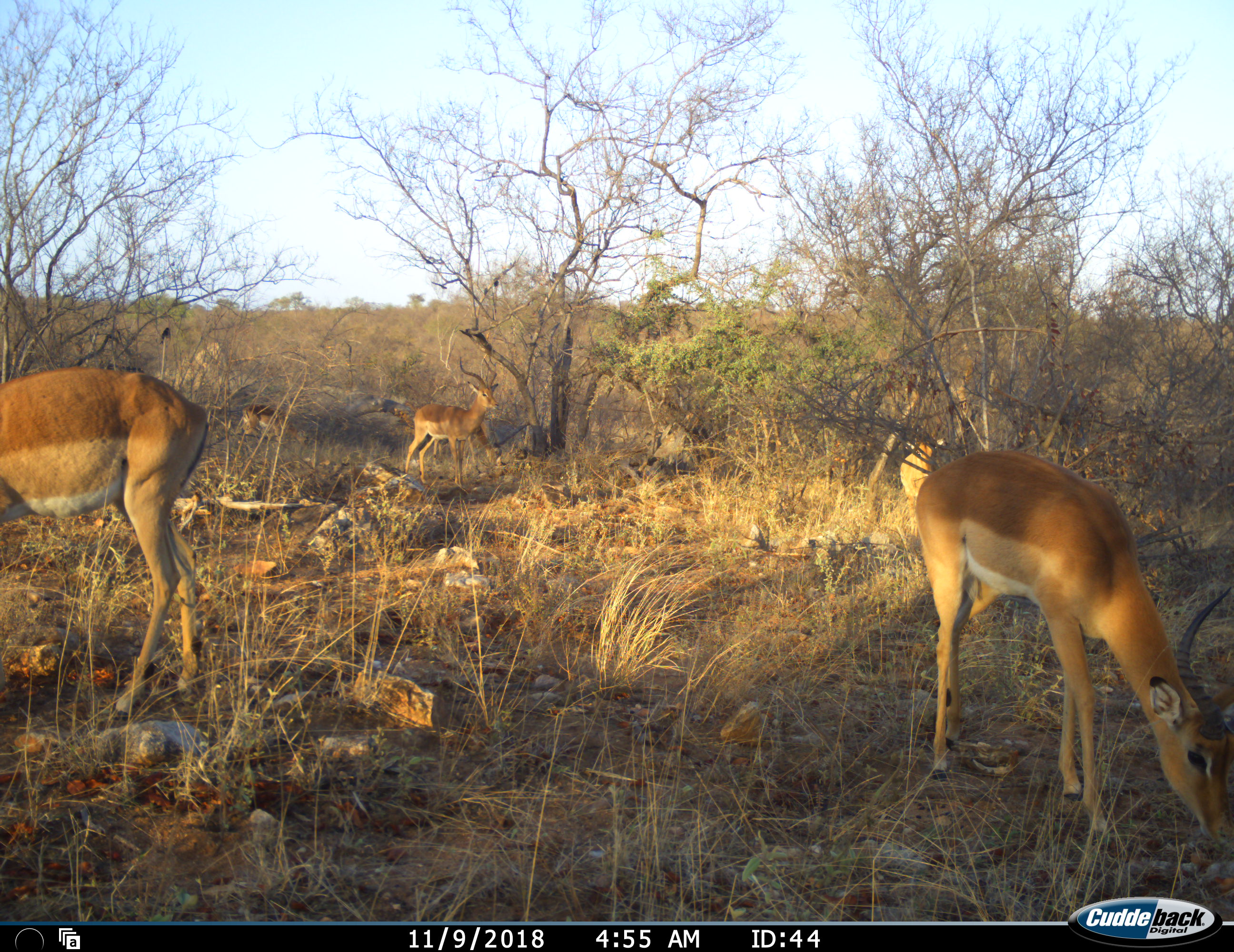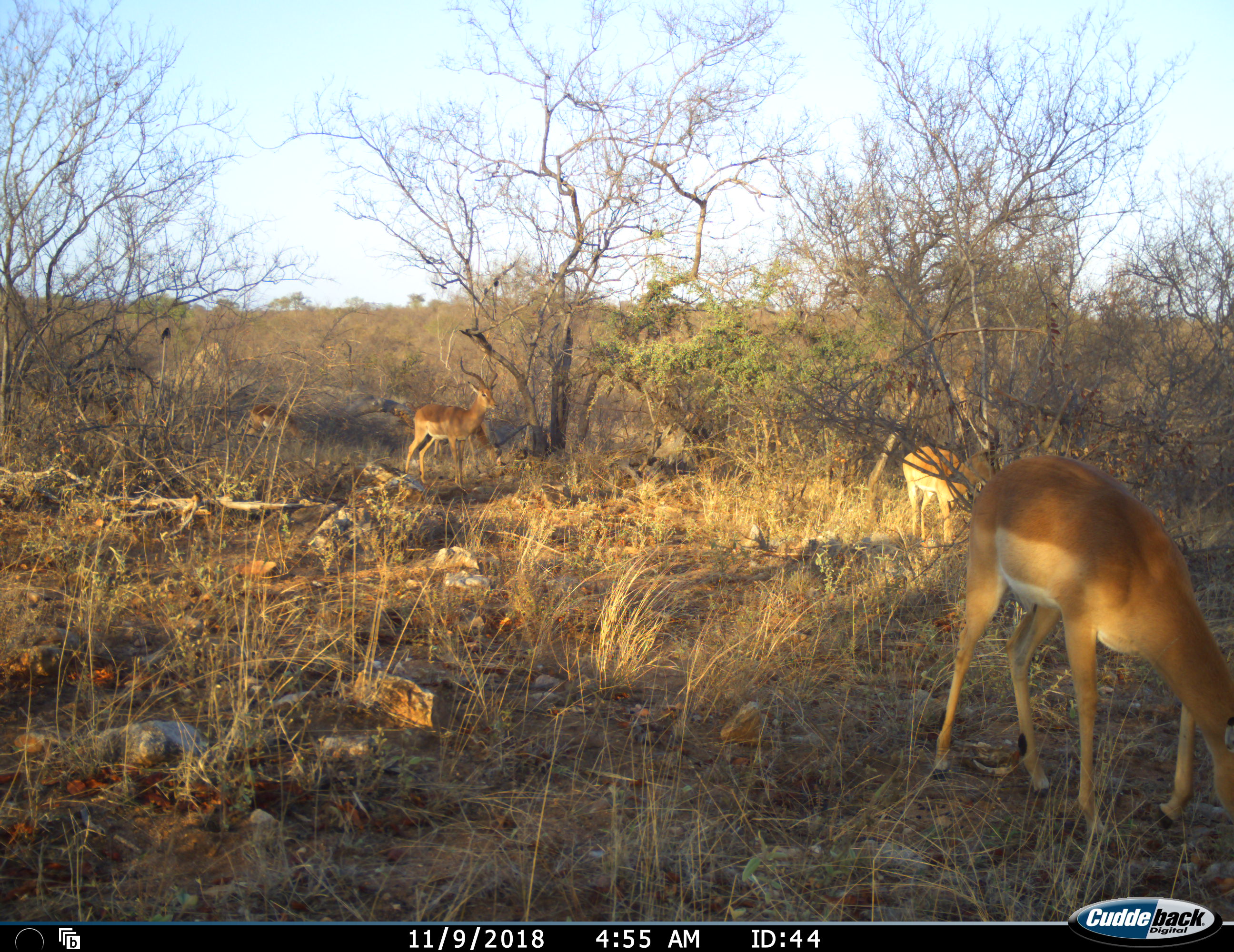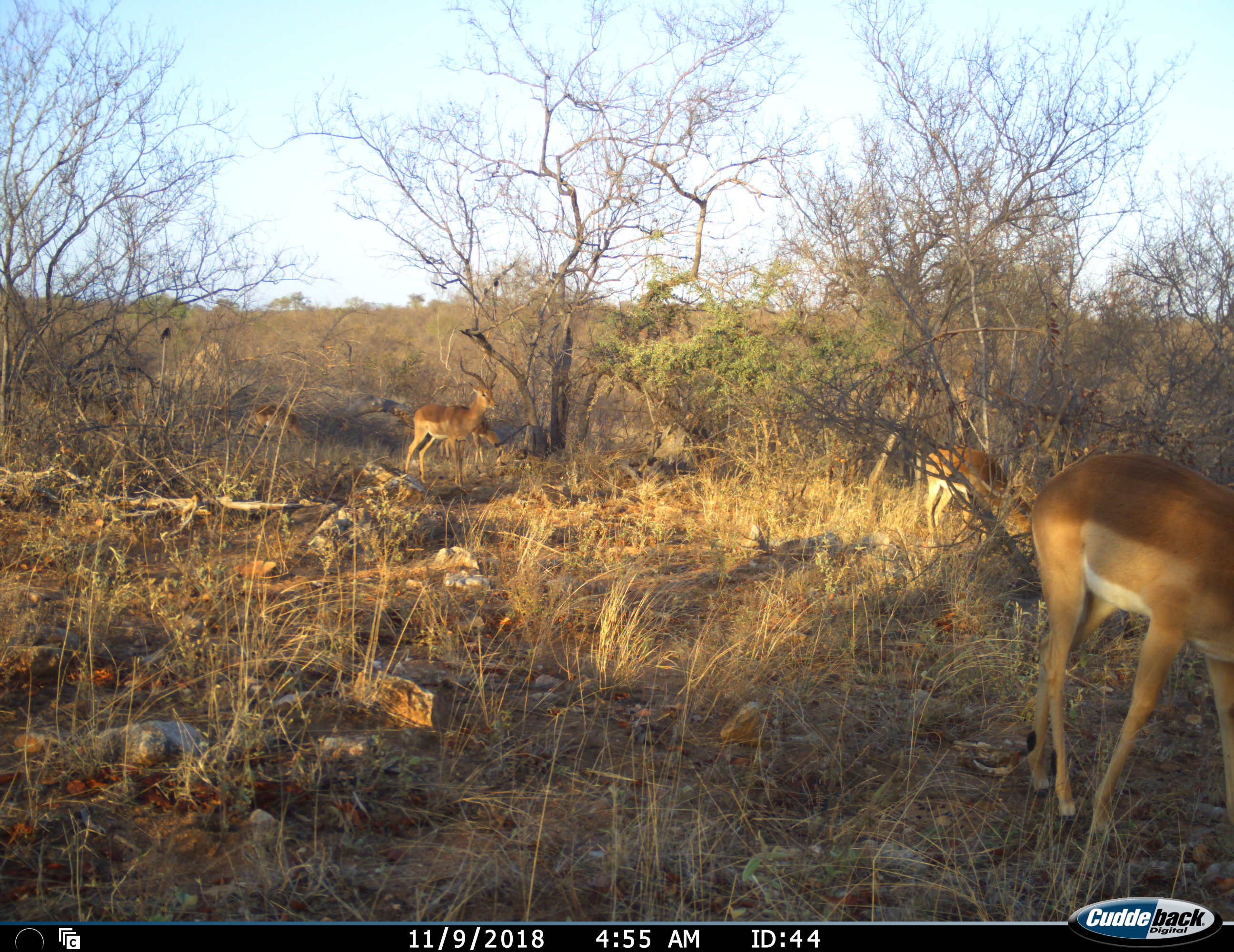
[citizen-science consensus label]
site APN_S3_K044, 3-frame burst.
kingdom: Animalia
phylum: Chordata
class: Mammalia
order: Artiodactyla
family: Bovidae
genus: Aepyceros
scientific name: Aepyceros melampus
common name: impala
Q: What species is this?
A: Impala (Aepyceros melampus).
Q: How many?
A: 5.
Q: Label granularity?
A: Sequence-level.